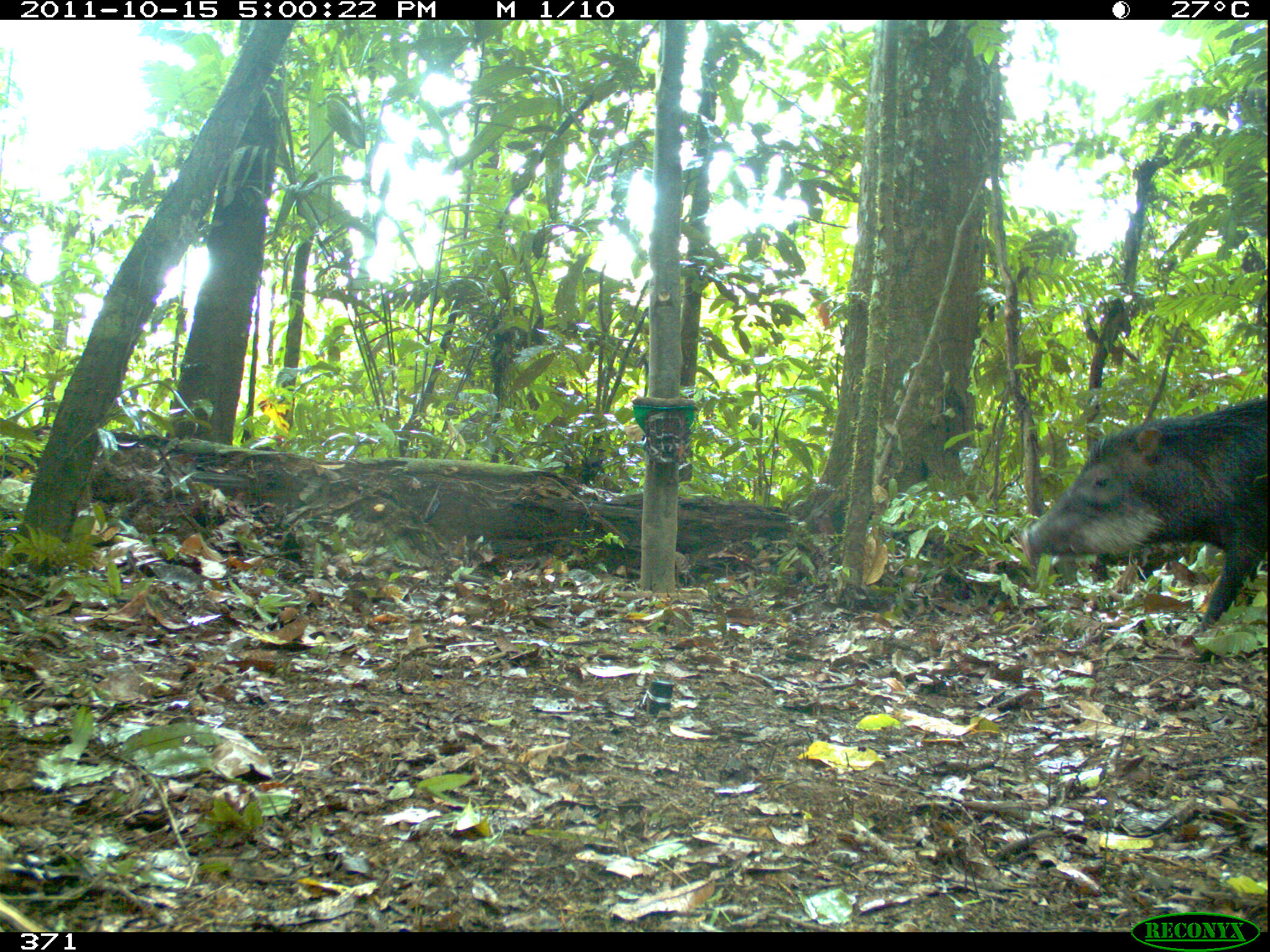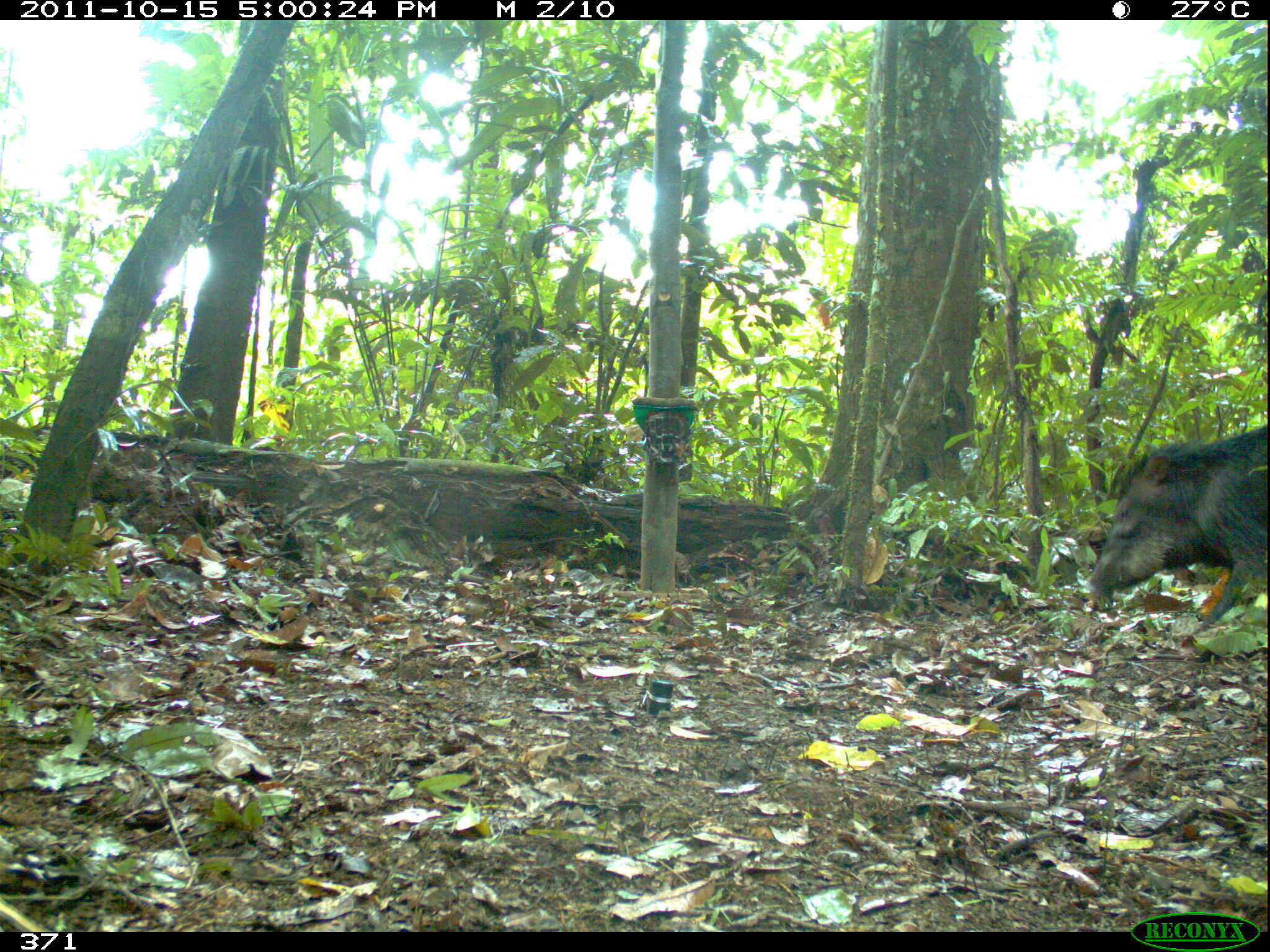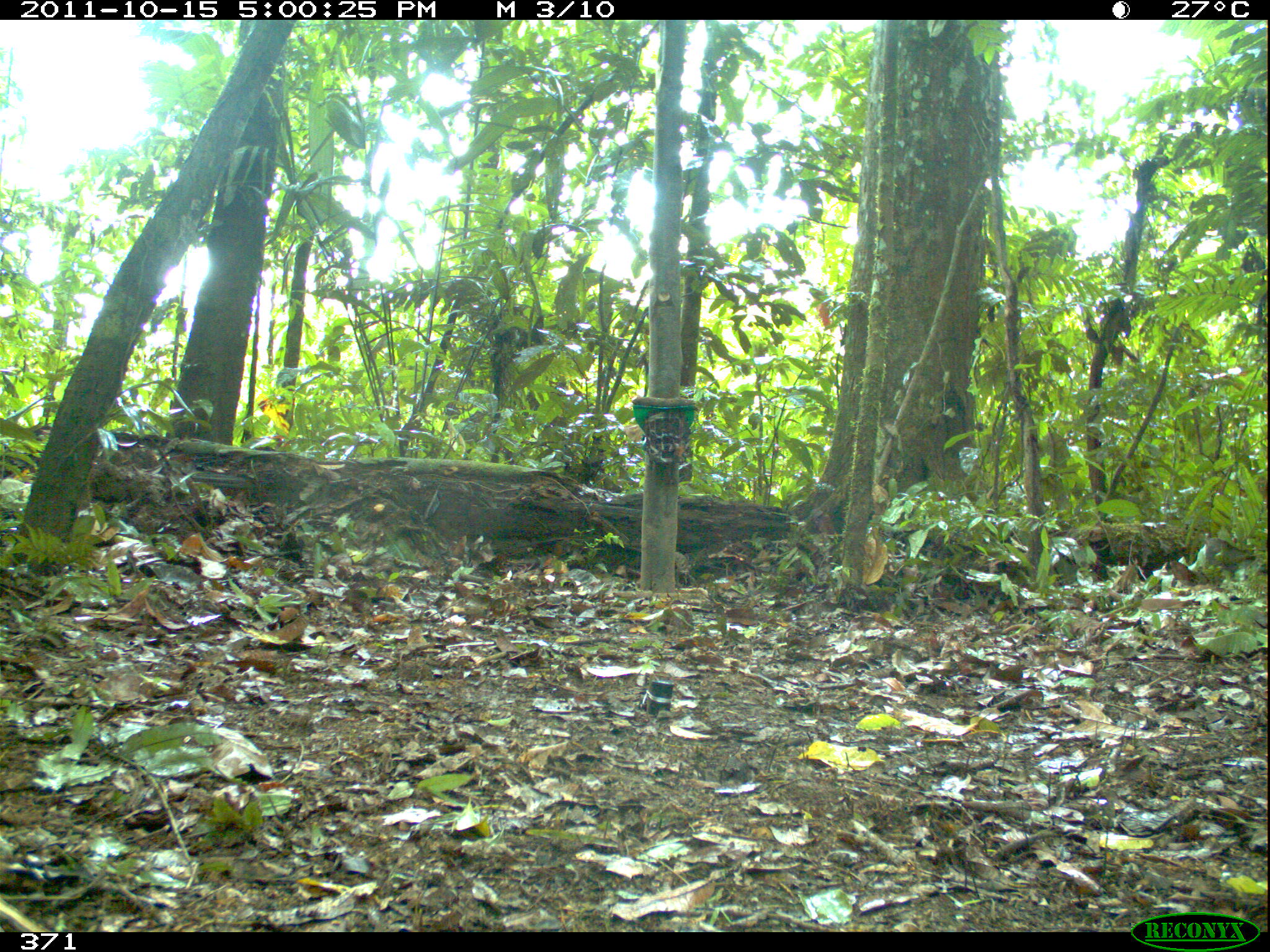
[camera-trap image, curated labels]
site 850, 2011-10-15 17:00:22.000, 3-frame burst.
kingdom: Animalia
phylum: Chordata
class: Mammalia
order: Artiodactyla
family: Tayassuidae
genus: Tayassu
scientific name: Tayassu pecari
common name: white-lipped peccary